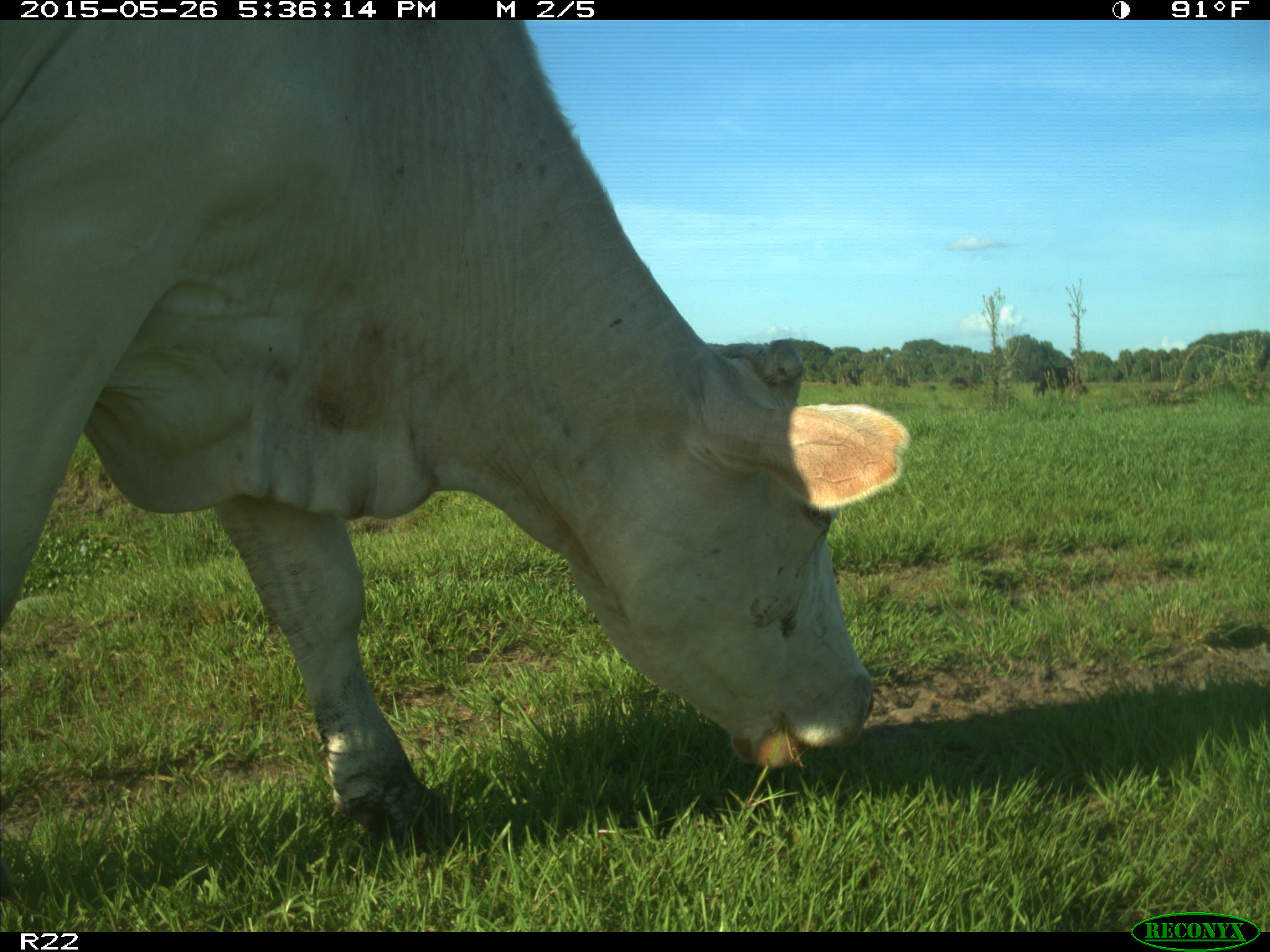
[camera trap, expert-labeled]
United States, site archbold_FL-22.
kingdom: Animalia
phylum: Chordata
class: Mammalia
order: Artiodactyla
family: Bovidae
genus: Bos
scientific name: Bos taurus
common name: domestic cow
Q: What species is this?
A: Bos taurus (domestic cow).